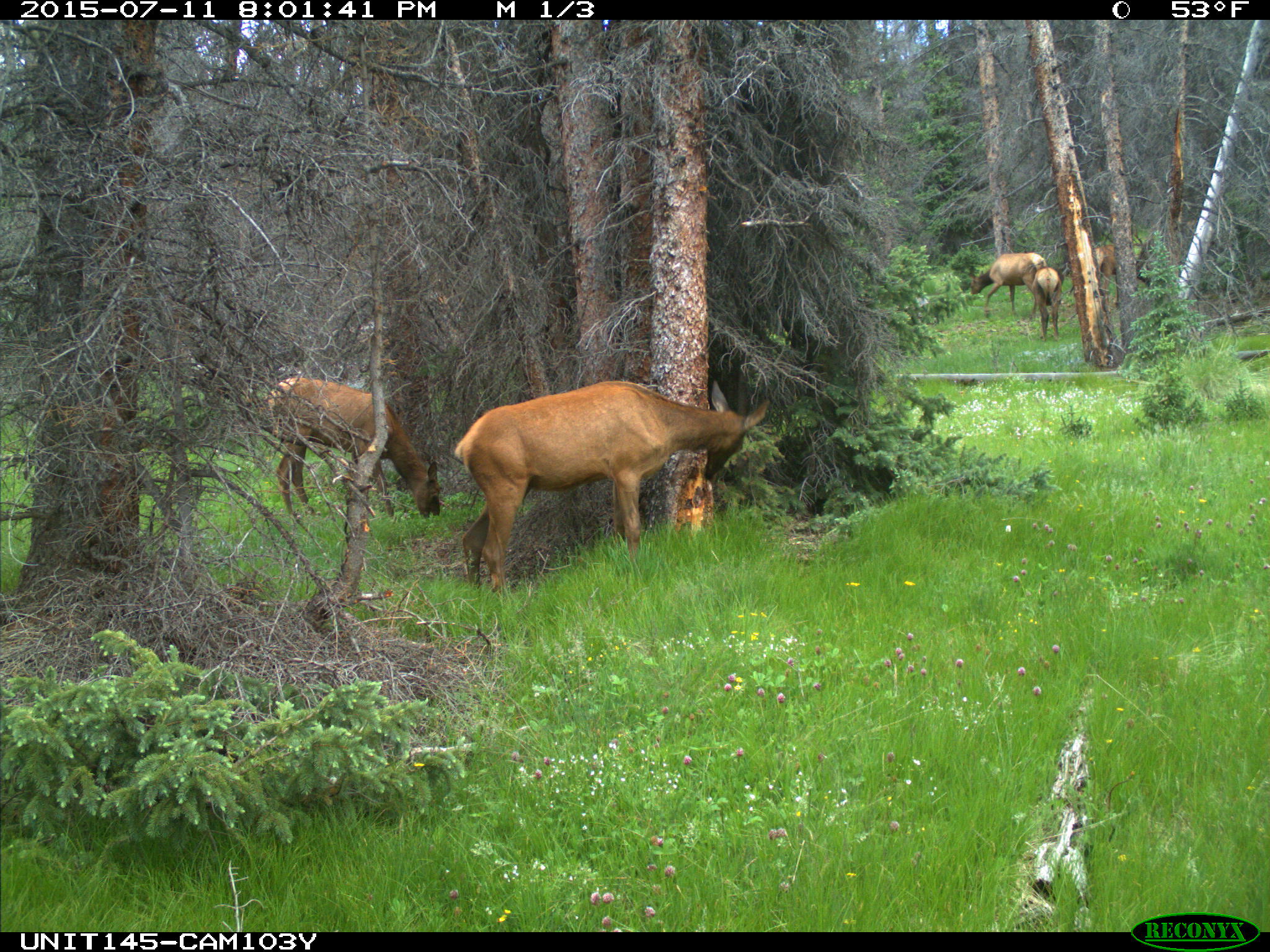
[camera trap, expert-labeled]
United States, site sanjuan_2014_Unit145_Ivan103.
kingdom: Animalia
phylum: Chordata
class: Mammalia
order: Artiodactyla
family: Cervidae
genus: Cervus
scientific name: Cervus elaphus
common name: red deer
Cervus elaphus (red deer).